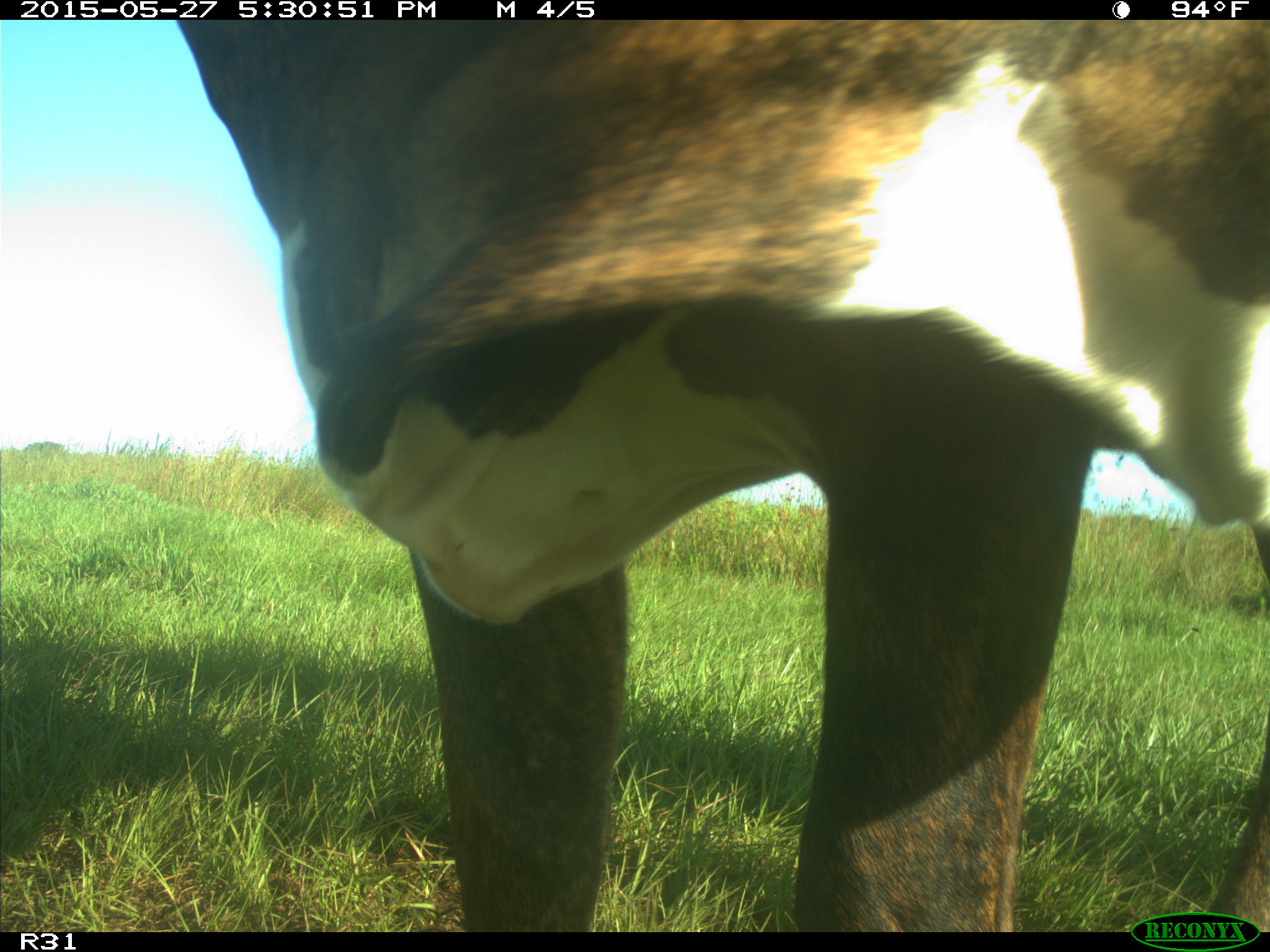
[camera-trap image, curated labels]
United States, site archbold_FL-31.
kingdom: Animalia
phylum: Chordata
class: Mammalia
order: Artiodactyla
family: Bovidae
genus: Bos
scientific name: Bos taurus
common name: domestic cow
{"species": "Bos taurus (domestic cow)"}